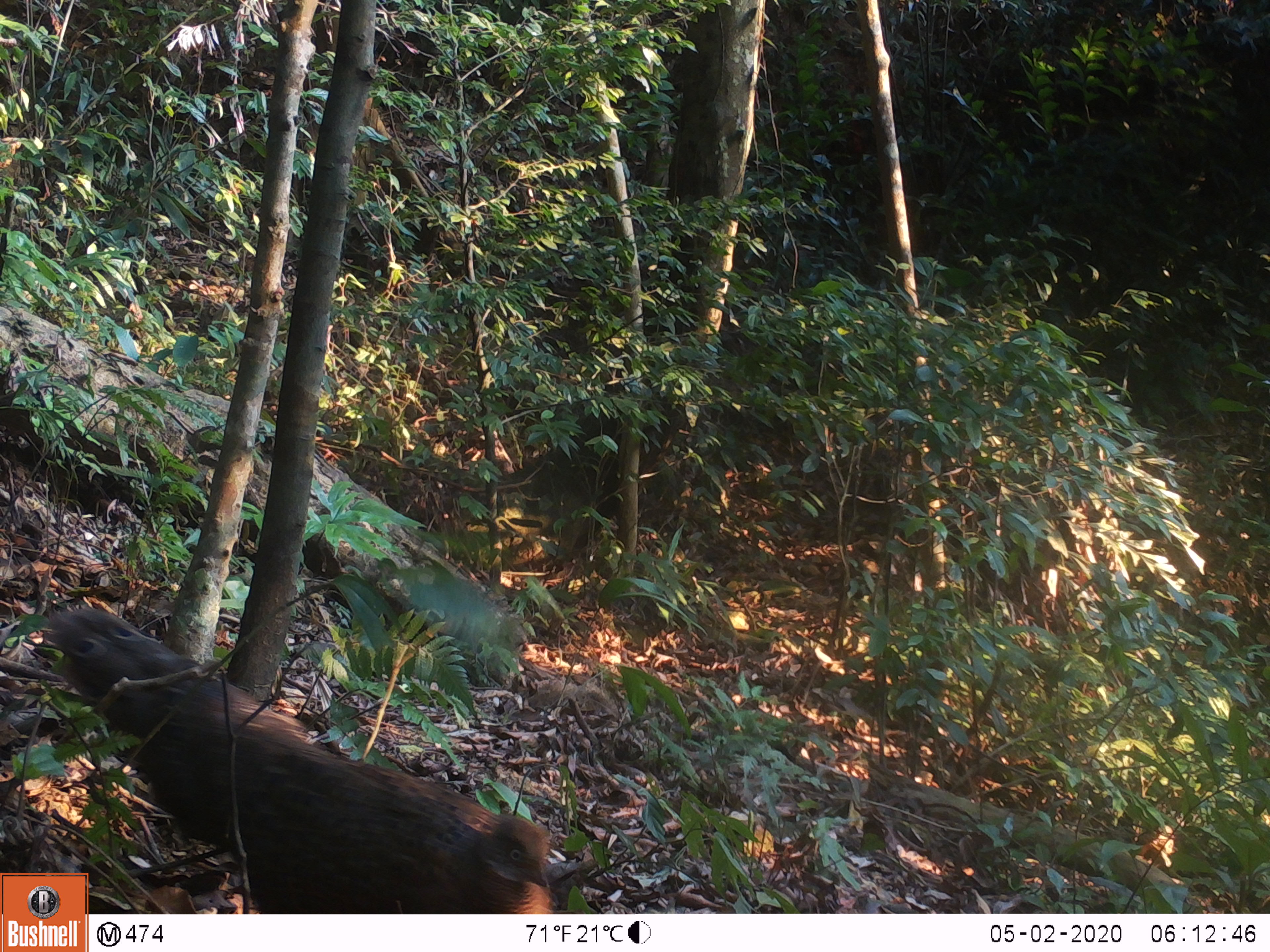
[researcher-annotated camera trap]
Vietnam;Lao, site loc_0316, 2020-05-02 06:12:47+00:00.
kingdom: Animalia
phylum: Chordata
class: Aves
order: Galliformes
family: Phasianidae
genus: Polyplectron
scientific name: Polyplectron bicalcaratum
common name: gray peacock-pheasant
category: grey peacock pheasant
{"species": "grey peacock pheasant (gray peacock-pheasant) (Polyplectron bicalcaratum)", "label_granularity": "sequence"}